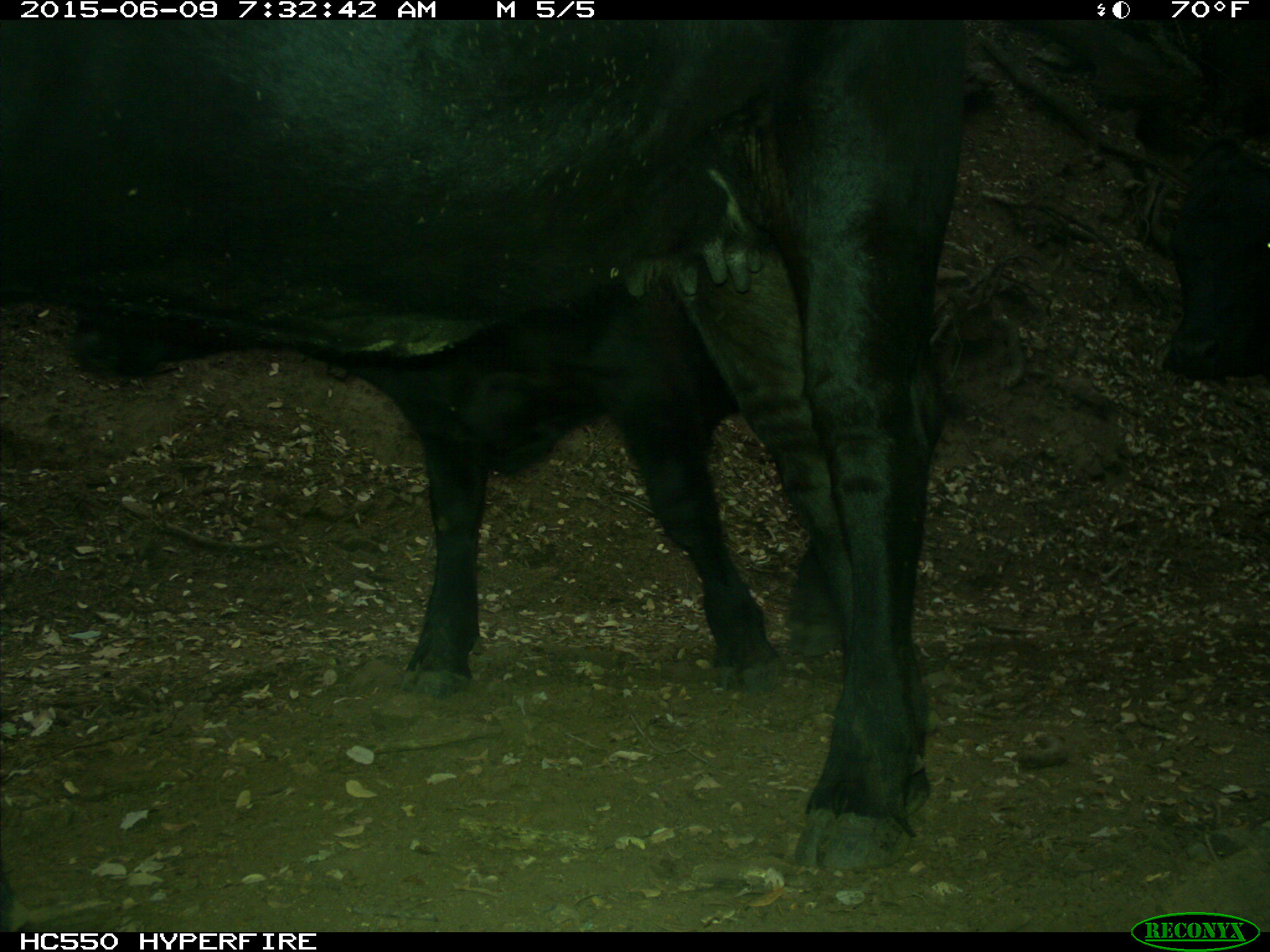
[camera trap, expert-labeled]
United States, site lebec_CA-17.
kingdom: Animalia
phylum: Chordata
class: Mammalia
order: Artiodactyla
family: Bovidae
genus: Bos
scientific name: Bos taurus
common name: domestic cow